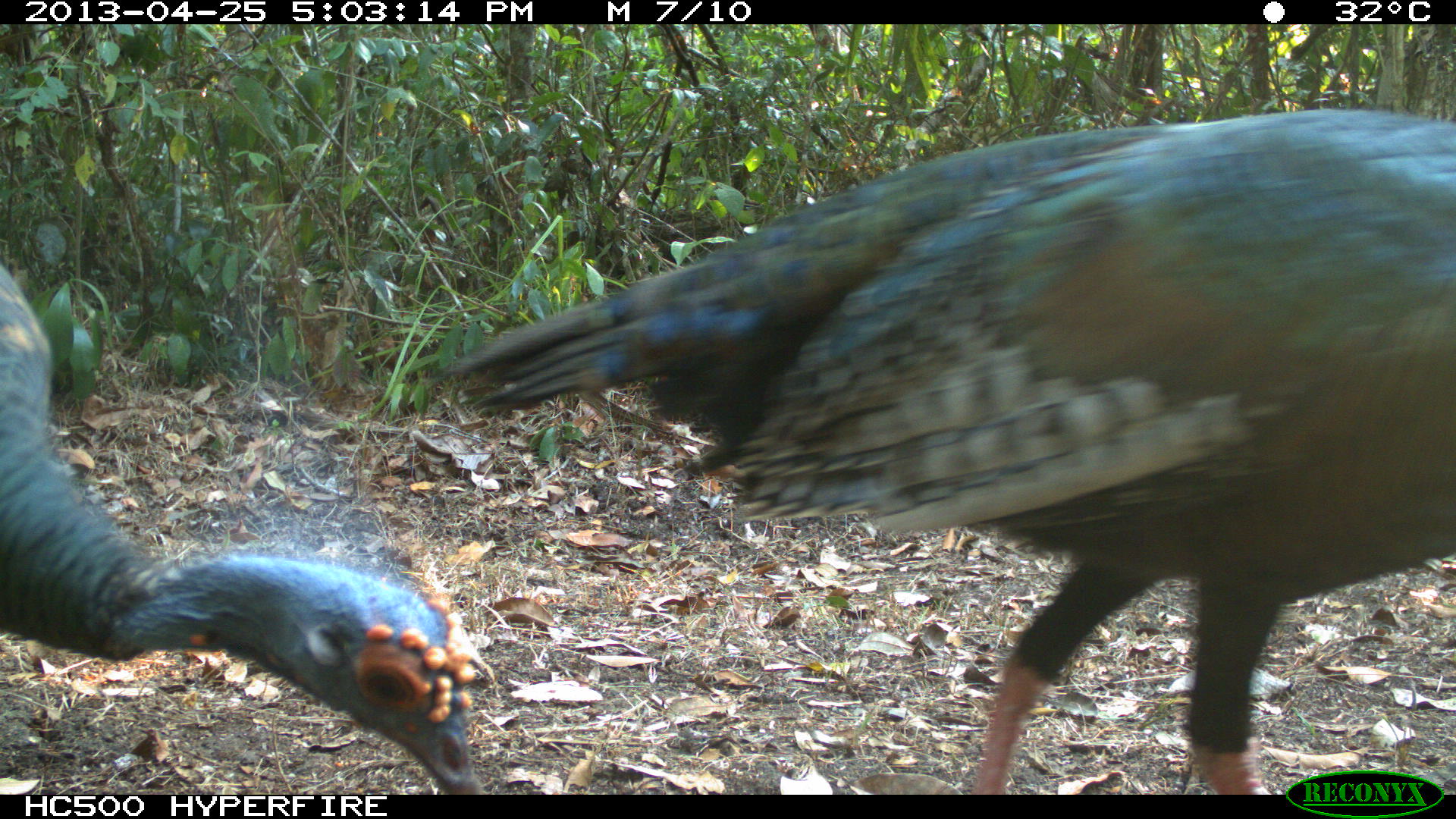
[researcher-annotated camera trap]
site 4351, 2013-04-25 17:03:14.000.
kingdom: Animalia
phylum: Chordata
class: Aves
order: Galliformes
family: Phasianidae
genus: Meleagris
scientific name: Meleagris ocellata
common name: ocellated turkey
Meleagris ocellata (ocellated turkey), count 3.